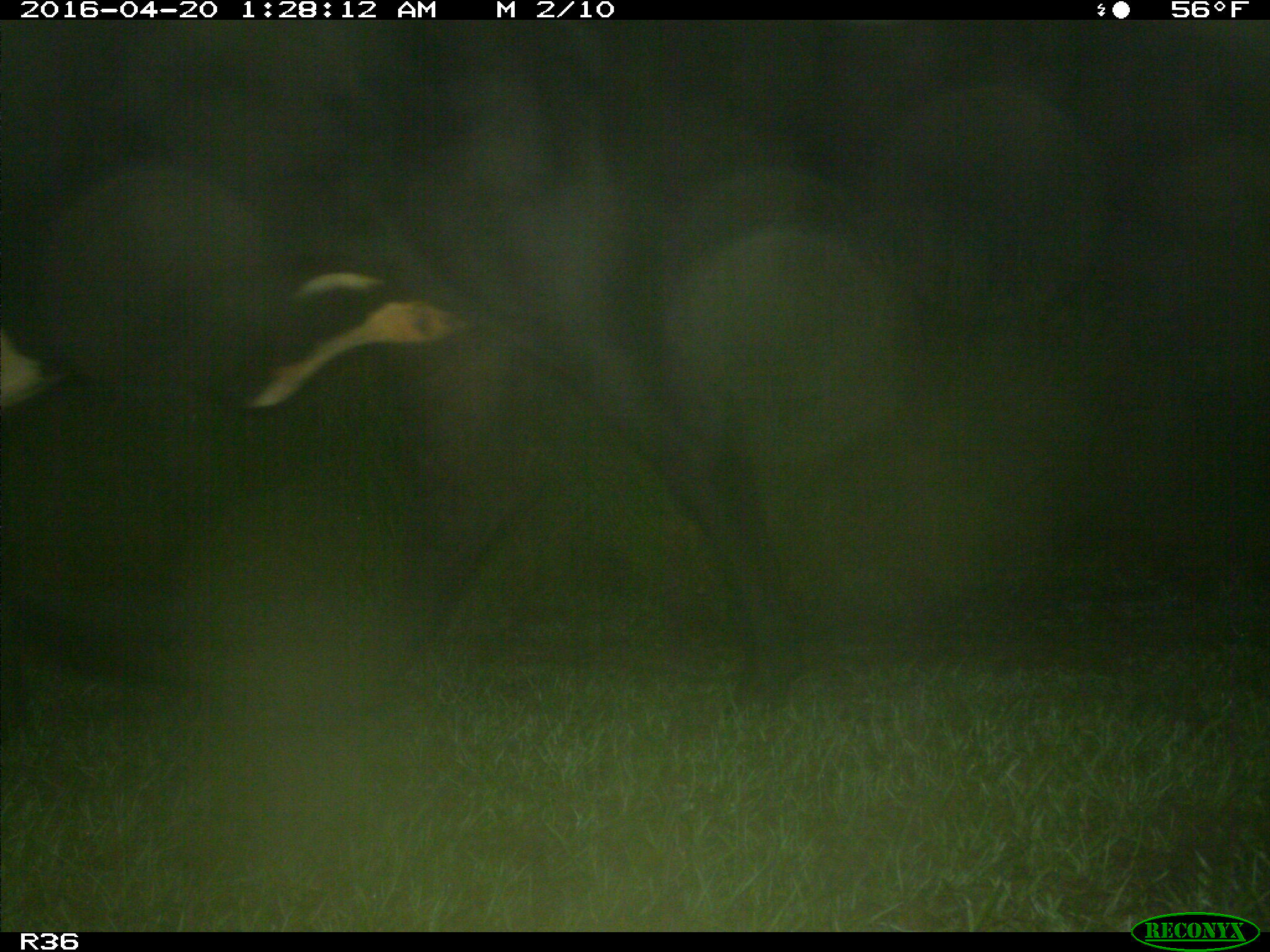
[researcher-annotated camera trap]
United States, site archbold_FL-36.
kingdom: Animalia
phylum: Chordata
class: Mammalia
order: Artiodactyla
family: Bovidae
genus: Bos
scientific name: Bos taurus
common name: domestic cow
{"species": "Bos taurus (domestic cow)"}